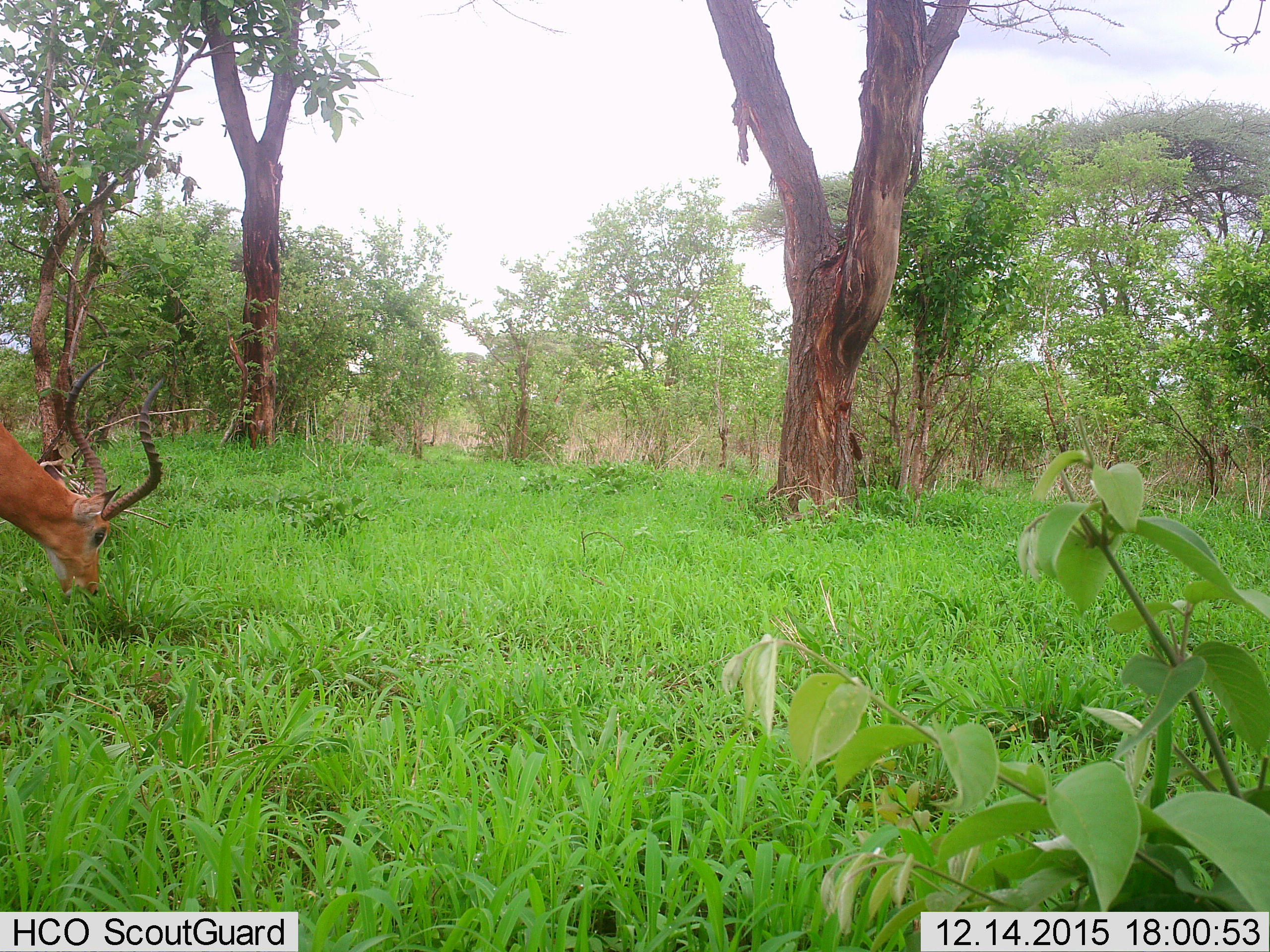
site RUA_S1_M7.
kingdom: Animalia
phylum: Chordata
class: Mammalia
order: Artiodactyla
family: Bovidae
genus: Aepyceros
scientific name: Aepyceros melampus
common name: impala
Impala (Aepyceros melampus), count 1. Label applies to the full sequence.